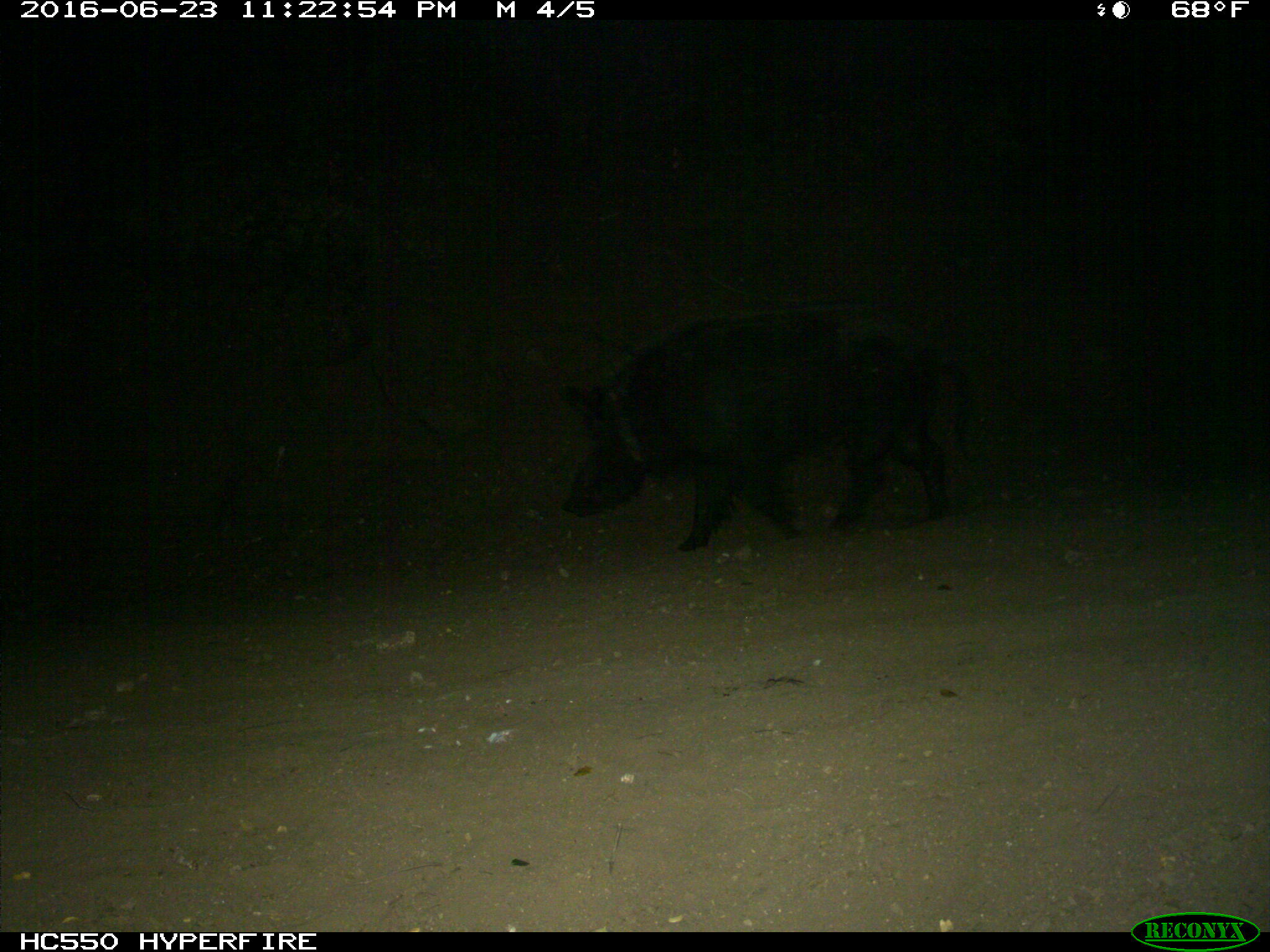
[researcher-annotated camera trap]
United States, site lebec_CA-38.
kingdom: Animalia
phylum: Chordata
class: Mammalia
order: Artiodactyla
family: Suidae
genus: Sus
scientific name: Sus scrofa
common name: wild boar